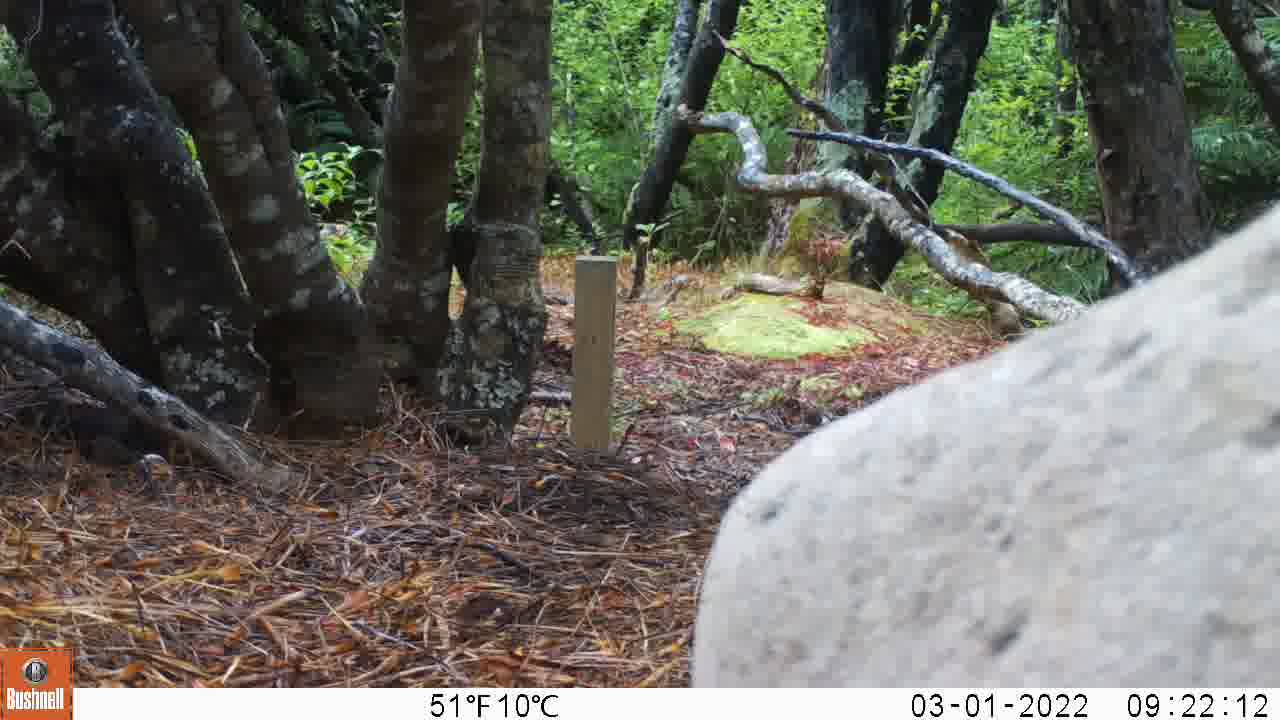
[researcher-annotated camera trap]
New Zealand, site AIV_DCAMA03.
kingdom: Animalia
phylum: Chordata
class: Mammalia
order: Carnivora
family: Otariidae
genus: Phocarctos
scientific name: Phocarctos hookeri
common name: new zealand sea lion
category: sealion